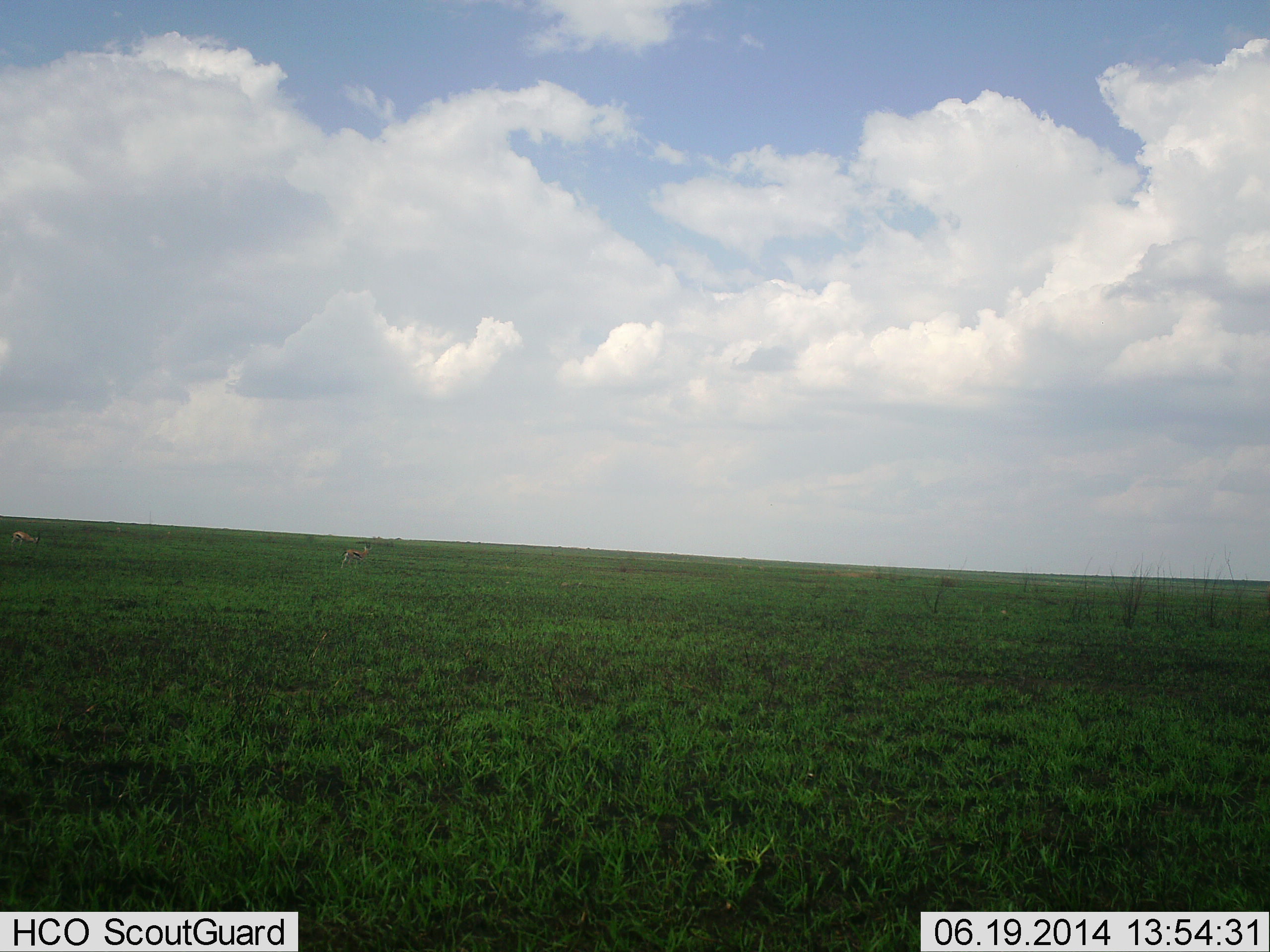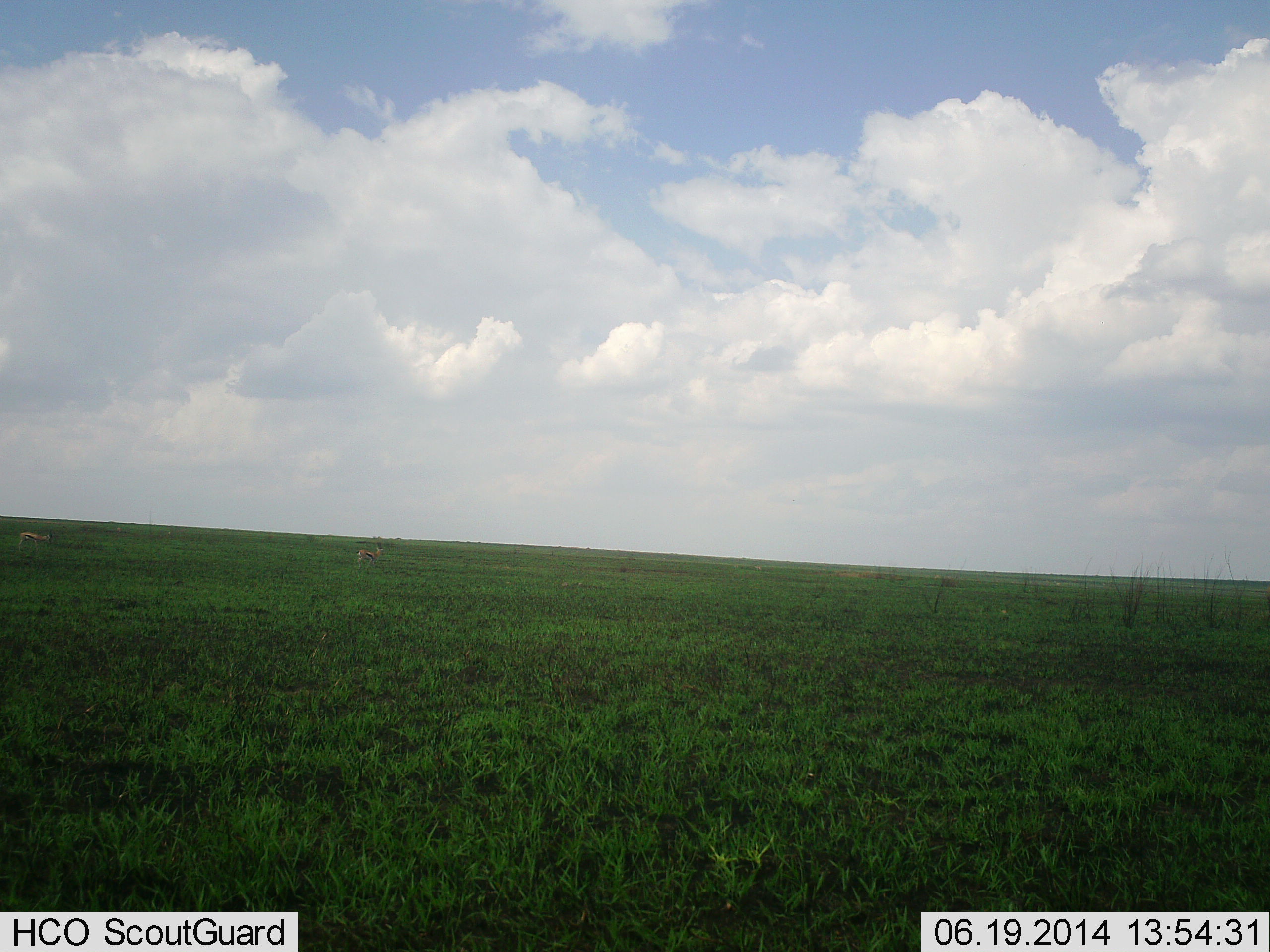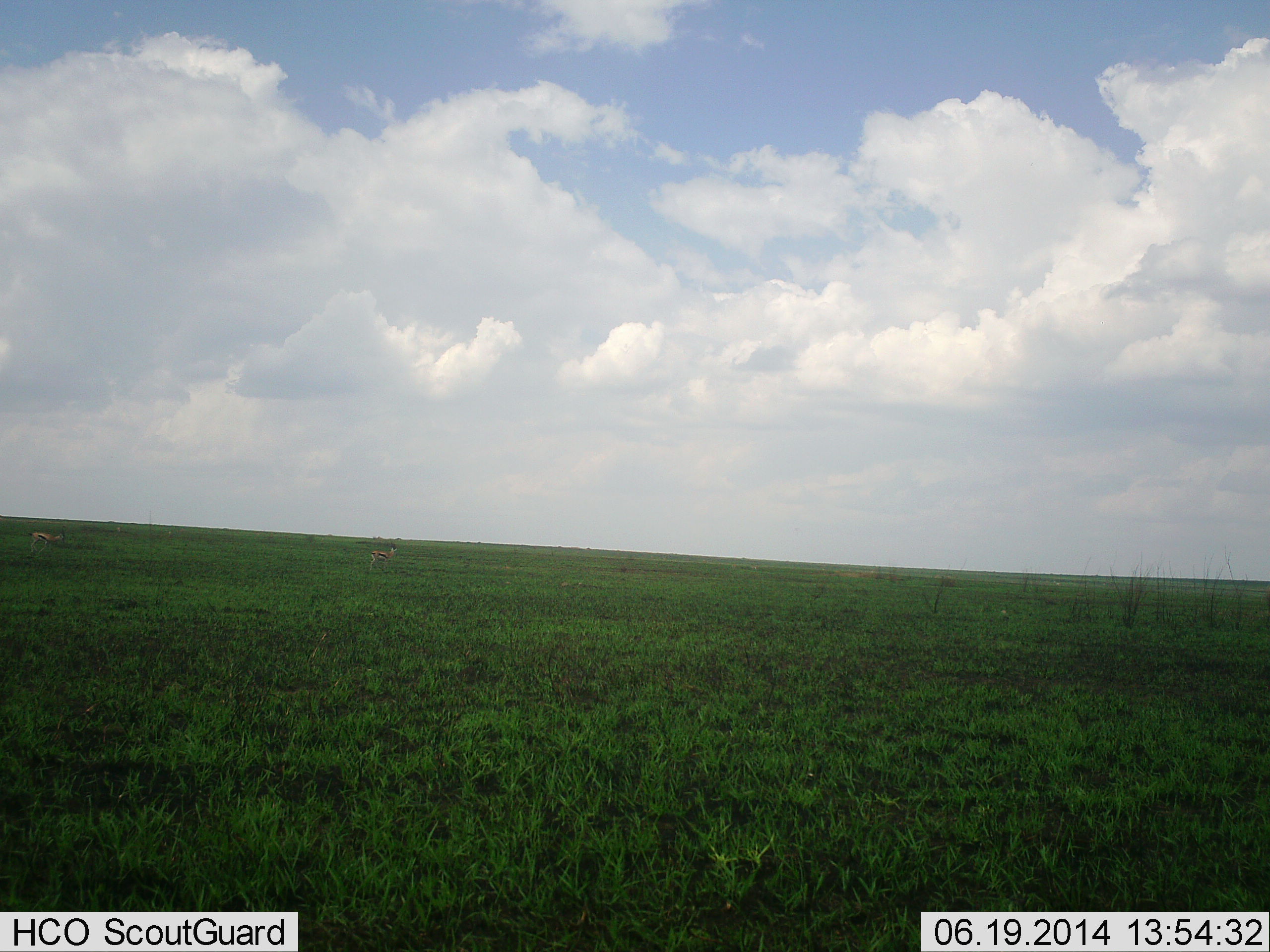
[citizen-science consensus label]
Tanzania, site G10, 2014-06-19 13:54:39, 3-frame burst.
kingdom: Animalia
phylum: Chordata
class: Mammalia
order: Artiodactyla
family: Bovidae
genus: Eudorcas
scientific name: Eudorcas thomsonii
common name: thomson's gazelle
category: gazellethomsons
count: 2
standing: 20%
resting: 0%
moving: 80%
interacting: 0%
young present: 0%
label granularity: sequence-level